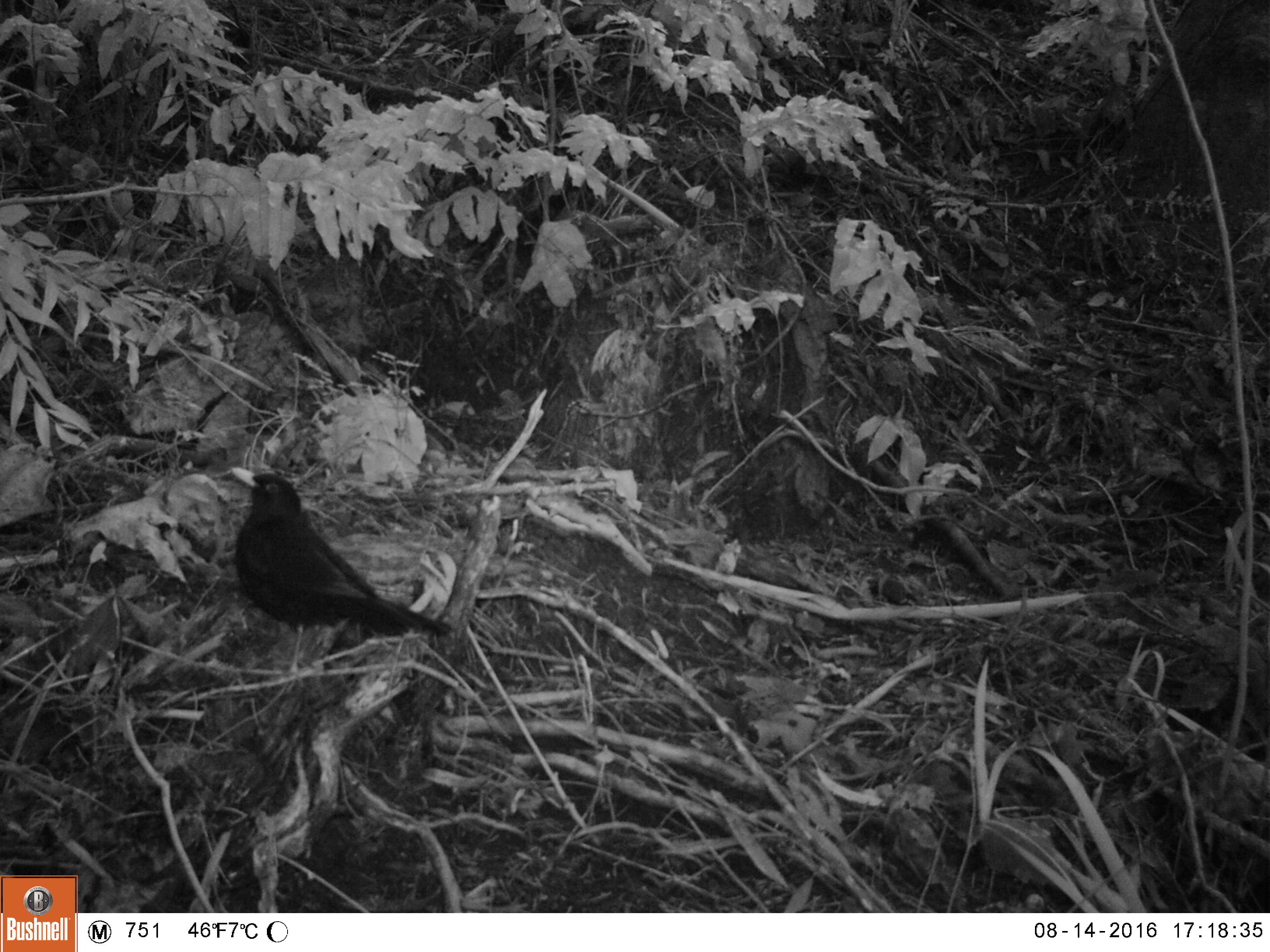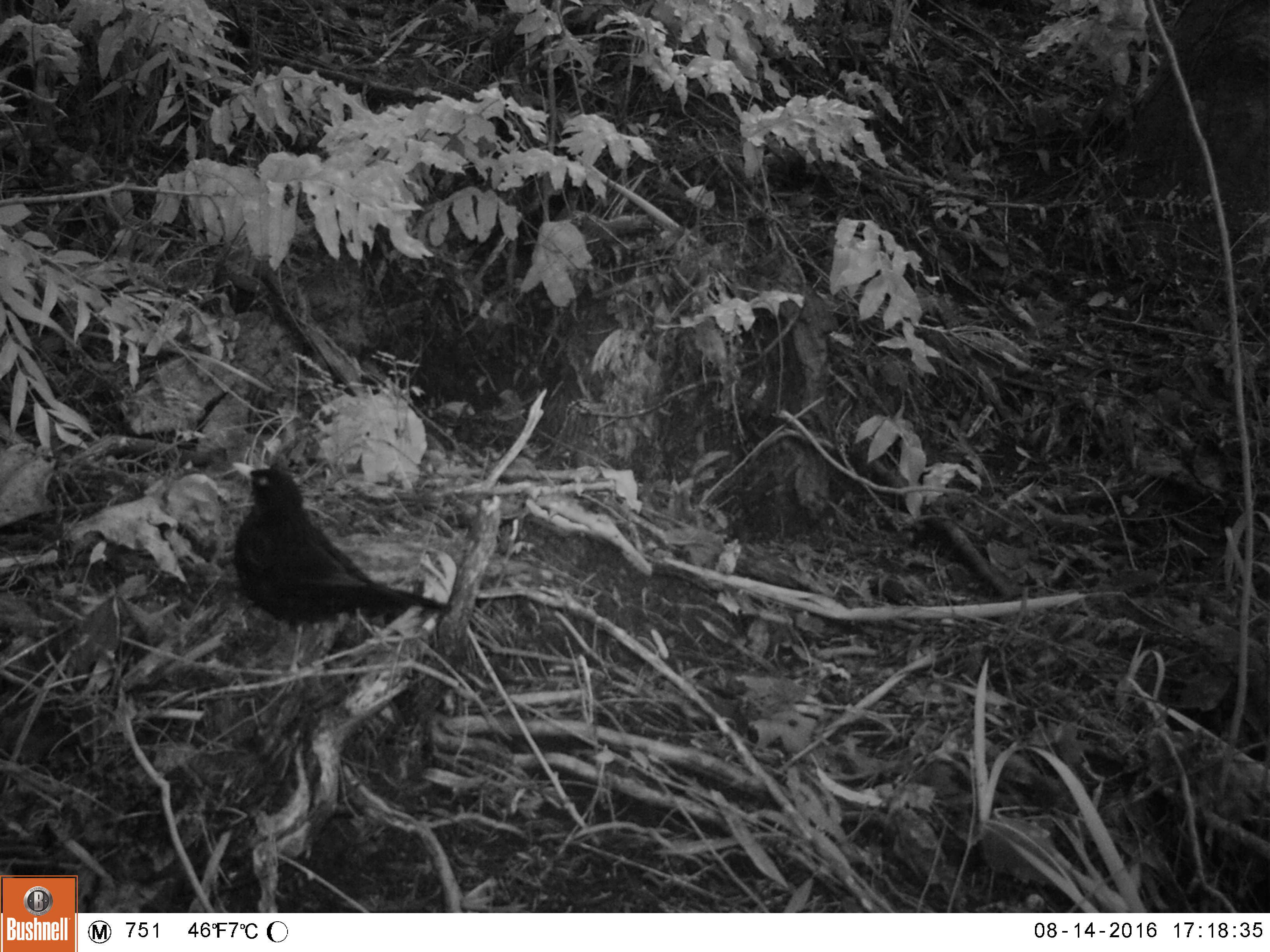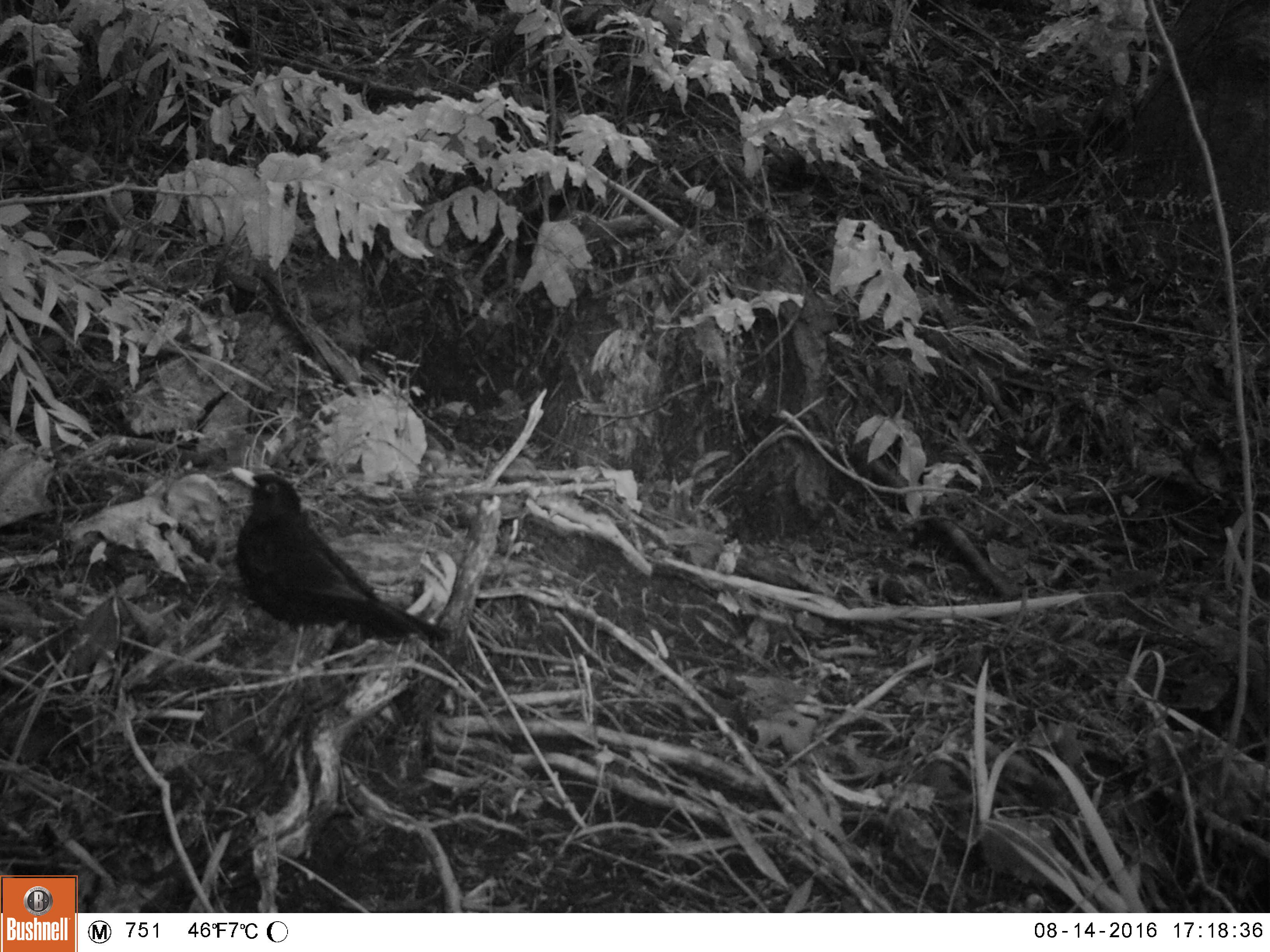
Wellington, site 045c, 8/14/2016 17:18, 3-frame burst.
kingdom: Animalia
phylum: Chordata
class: Aves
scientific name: Aves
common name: bird